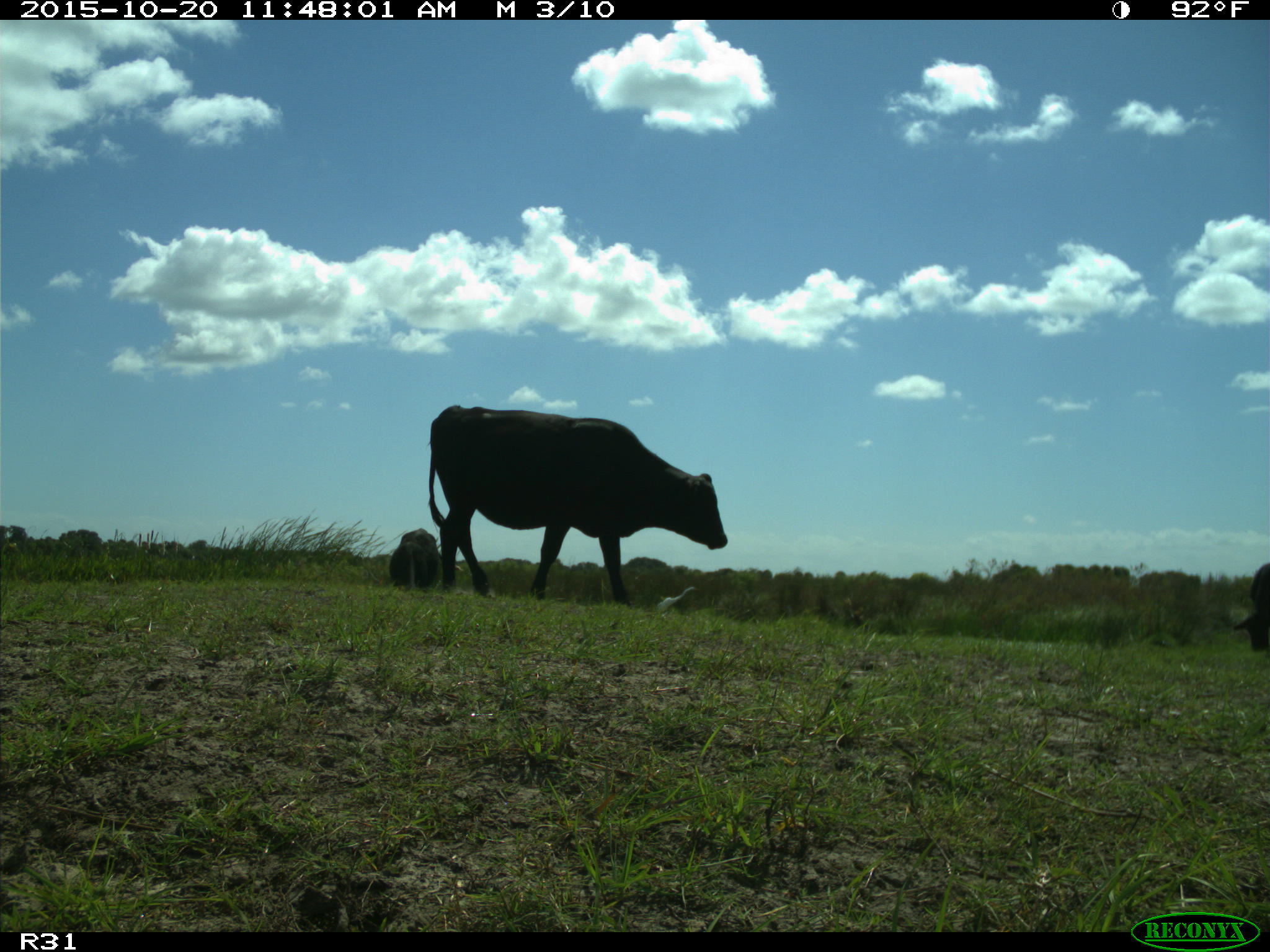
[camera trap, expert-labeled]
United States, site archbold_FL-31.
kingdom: Animalia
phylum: Chordata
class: Mammalia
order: Artiodactyla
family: Bovidae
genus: Bos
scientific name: Bos taurus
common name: domestic cow